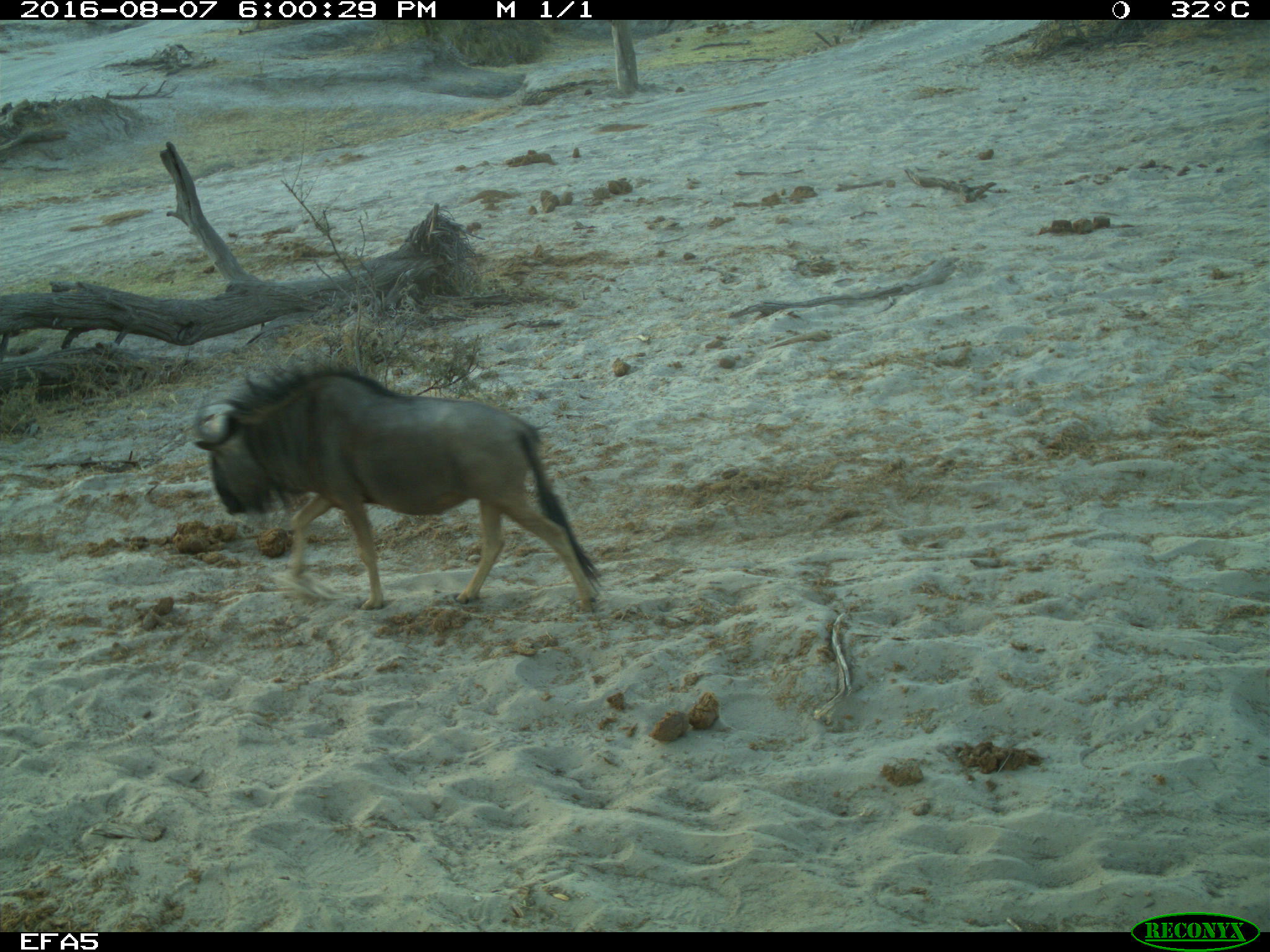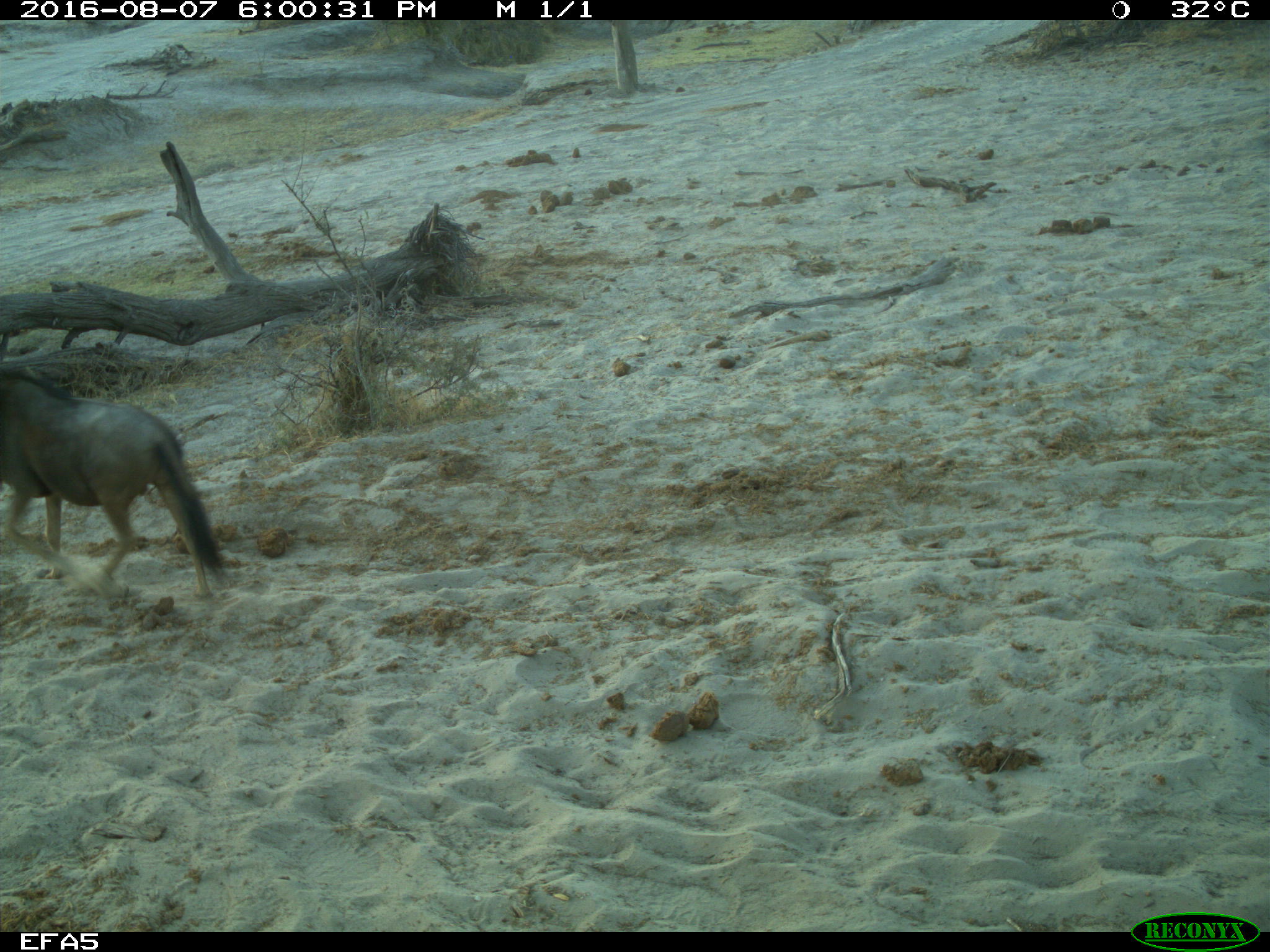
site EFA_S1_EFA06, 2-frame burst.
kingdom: Animalia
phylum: Chordata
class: Mammalia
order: Artiodactyla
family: Bovidae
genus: Connochaetes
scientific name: Connochaetes taurinus taurinus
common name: blue wildebeest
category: wildebeestblue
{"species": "wildebeestblue (blue wildebeest) (Connochaetes taurinus taurinus)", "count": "1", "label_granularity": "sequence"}